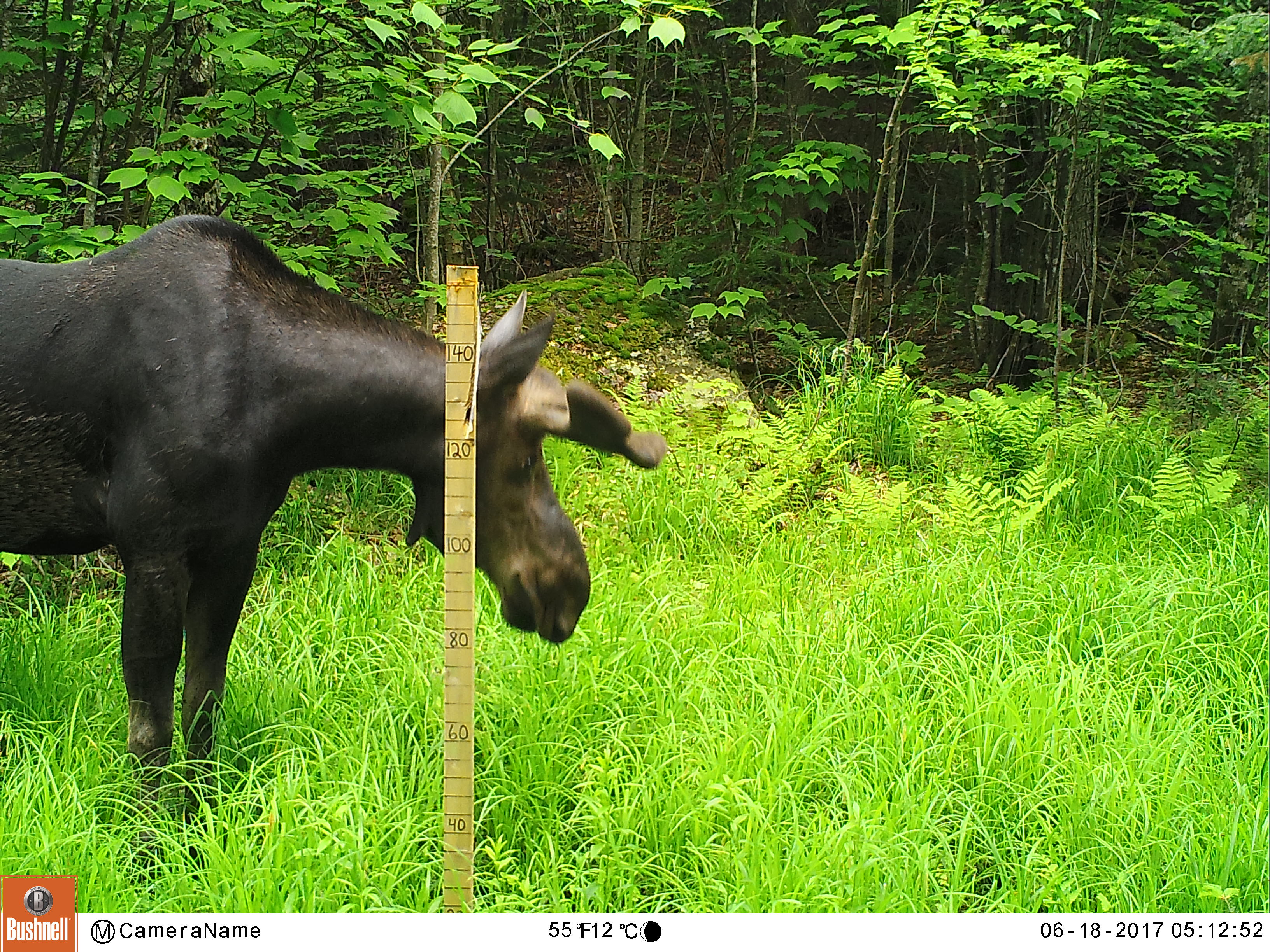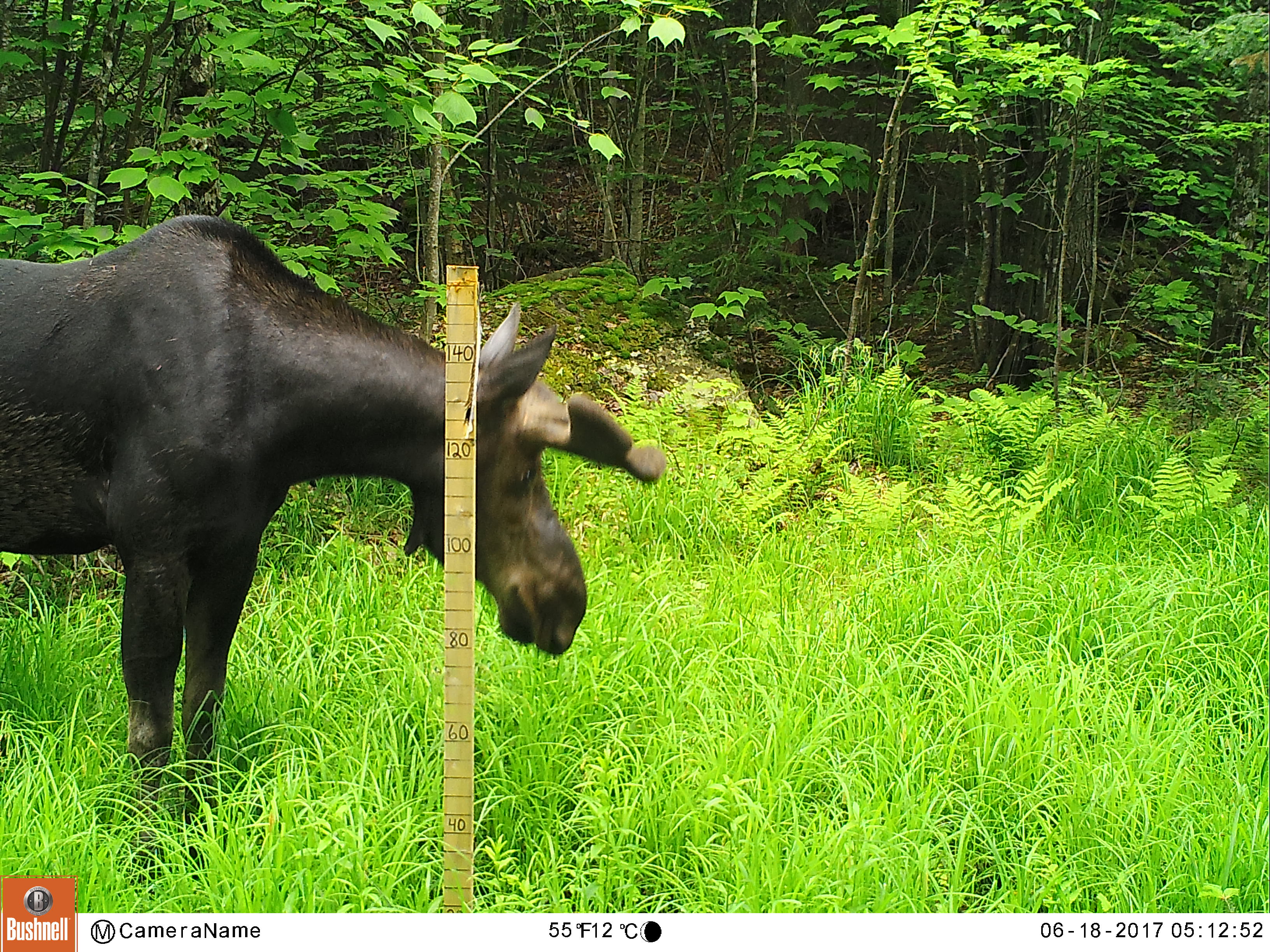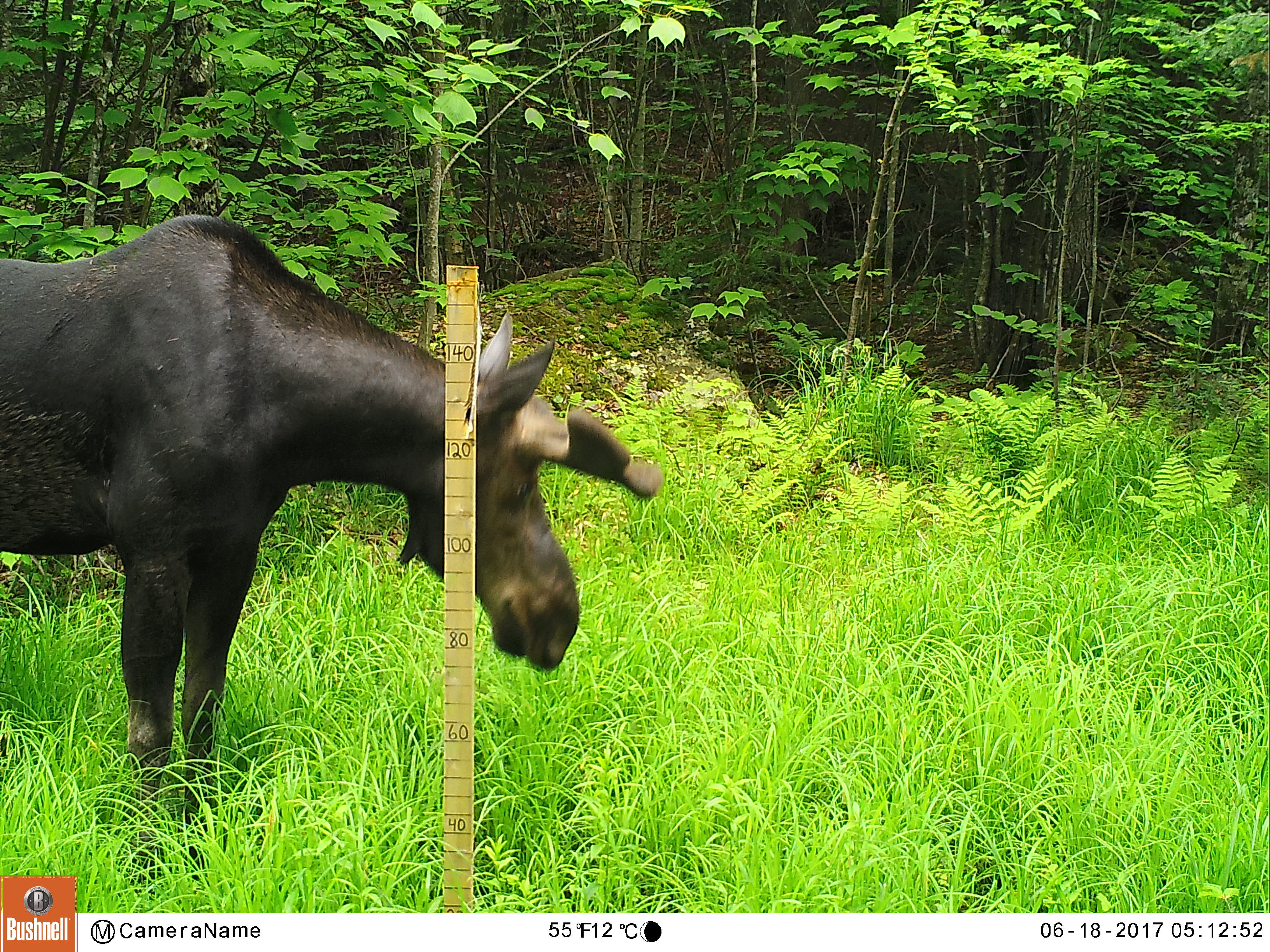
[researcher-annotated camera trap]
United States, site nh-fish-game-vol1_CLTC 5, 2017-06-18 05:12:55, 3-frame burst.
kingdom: Animalia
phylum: Chordata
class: Mammalia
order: Artiodactyla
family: Cervidae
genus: Alces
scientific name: Alces alces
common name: moose